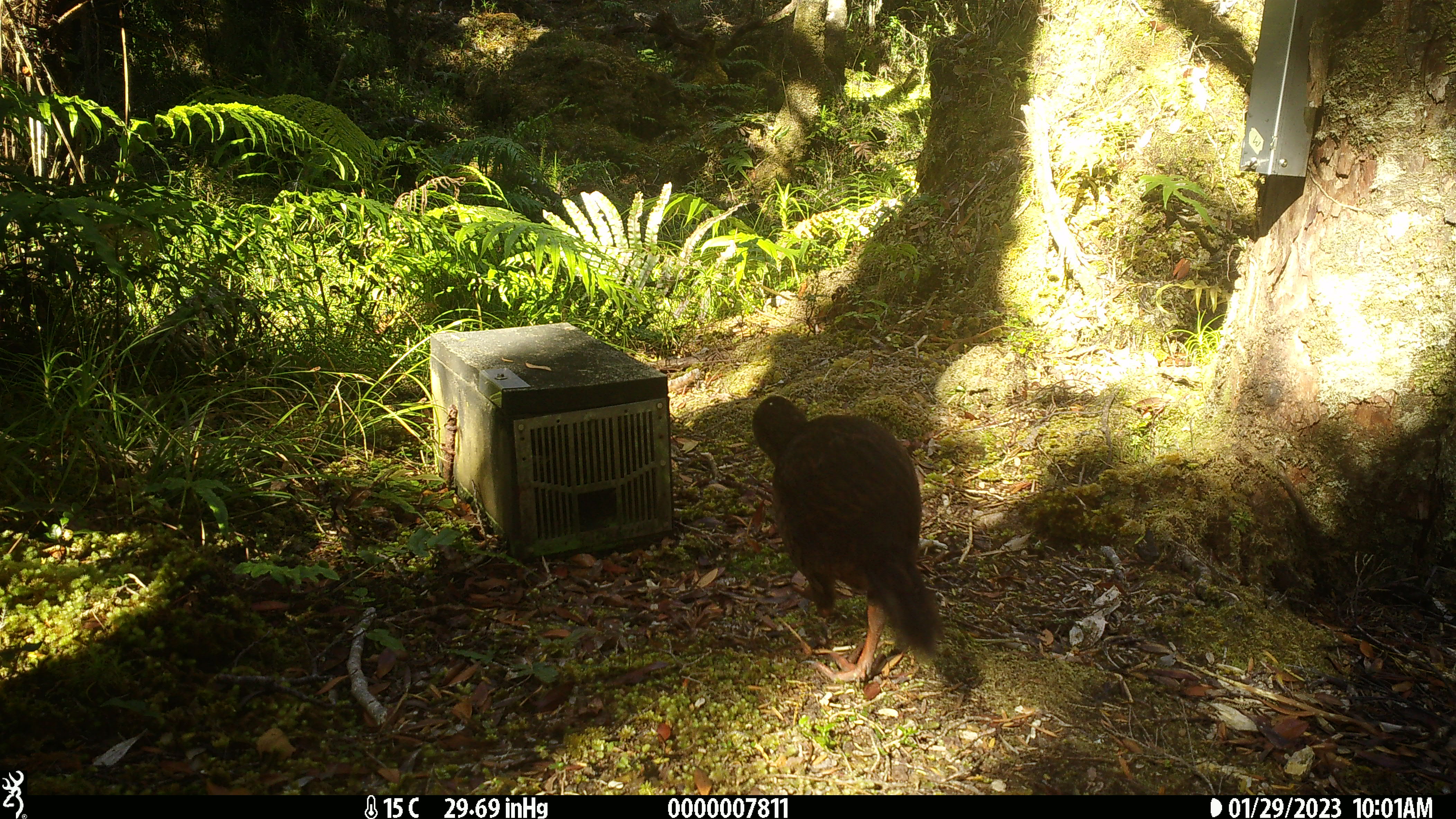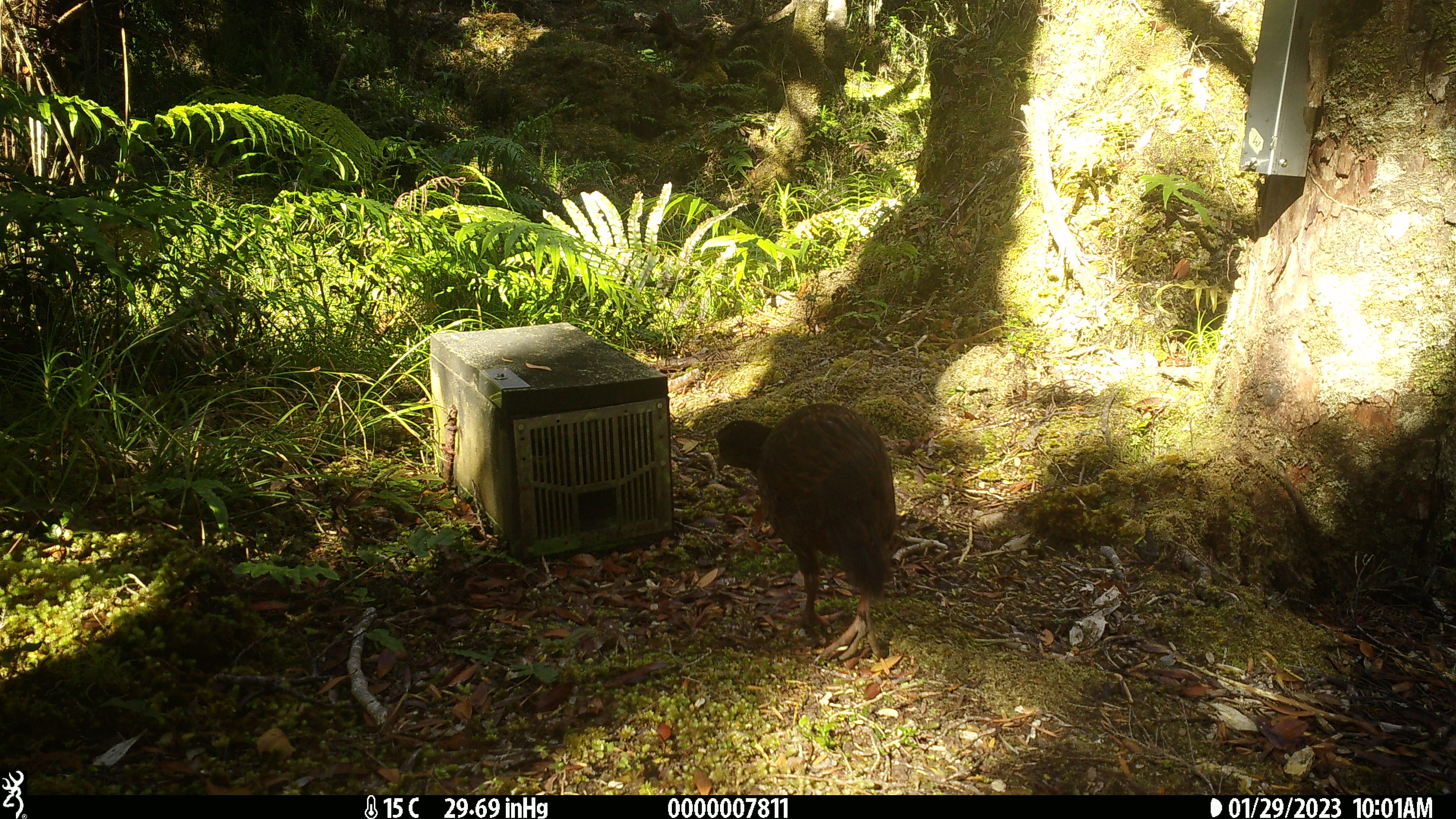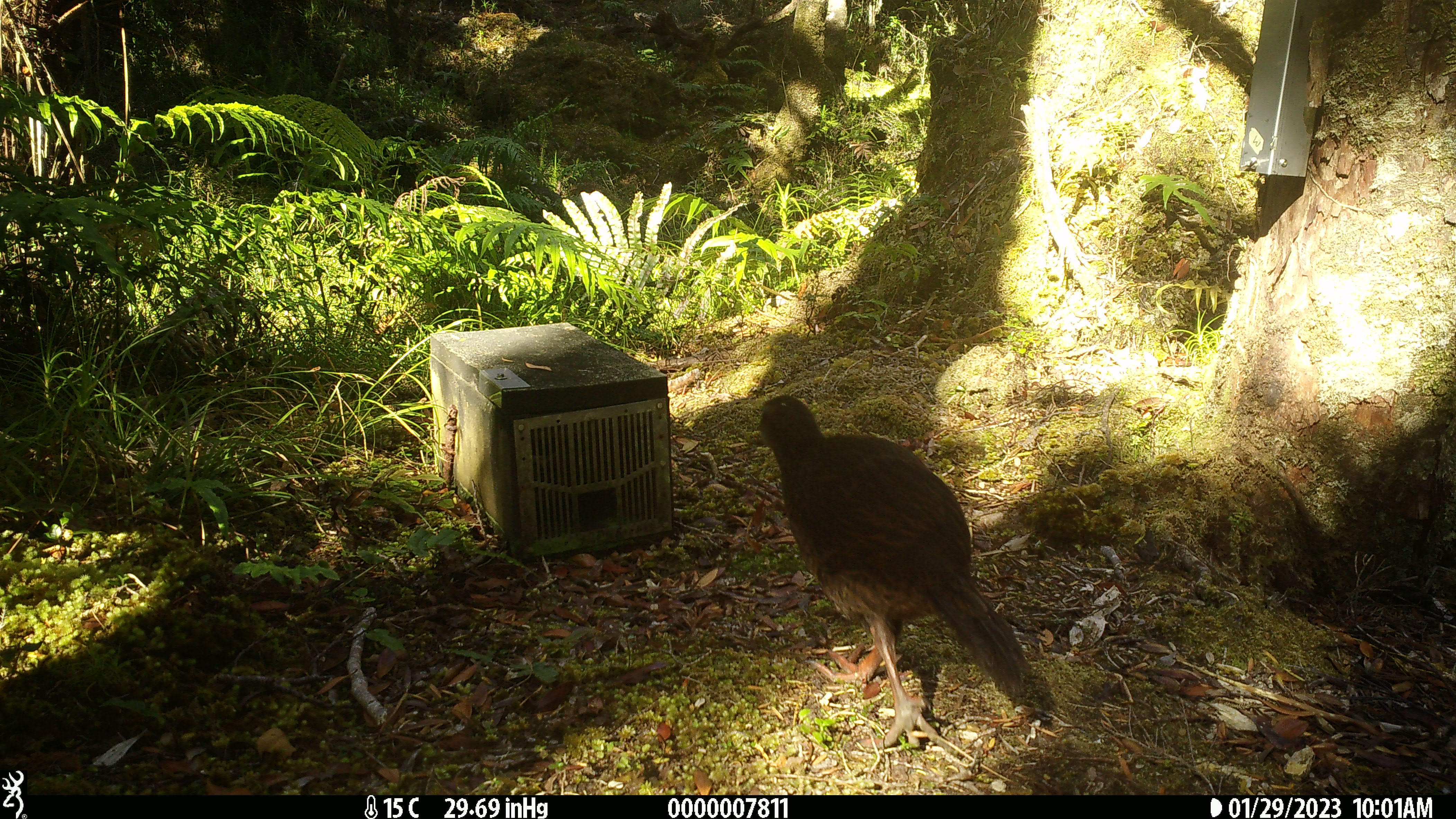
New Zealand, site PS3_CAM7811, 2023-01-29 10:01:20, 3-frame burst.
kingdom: Animalia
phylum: Chordata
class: Aves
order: Gruiformes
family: Rallidae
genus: Gallirallus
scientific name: Gallirallus australis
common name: weka